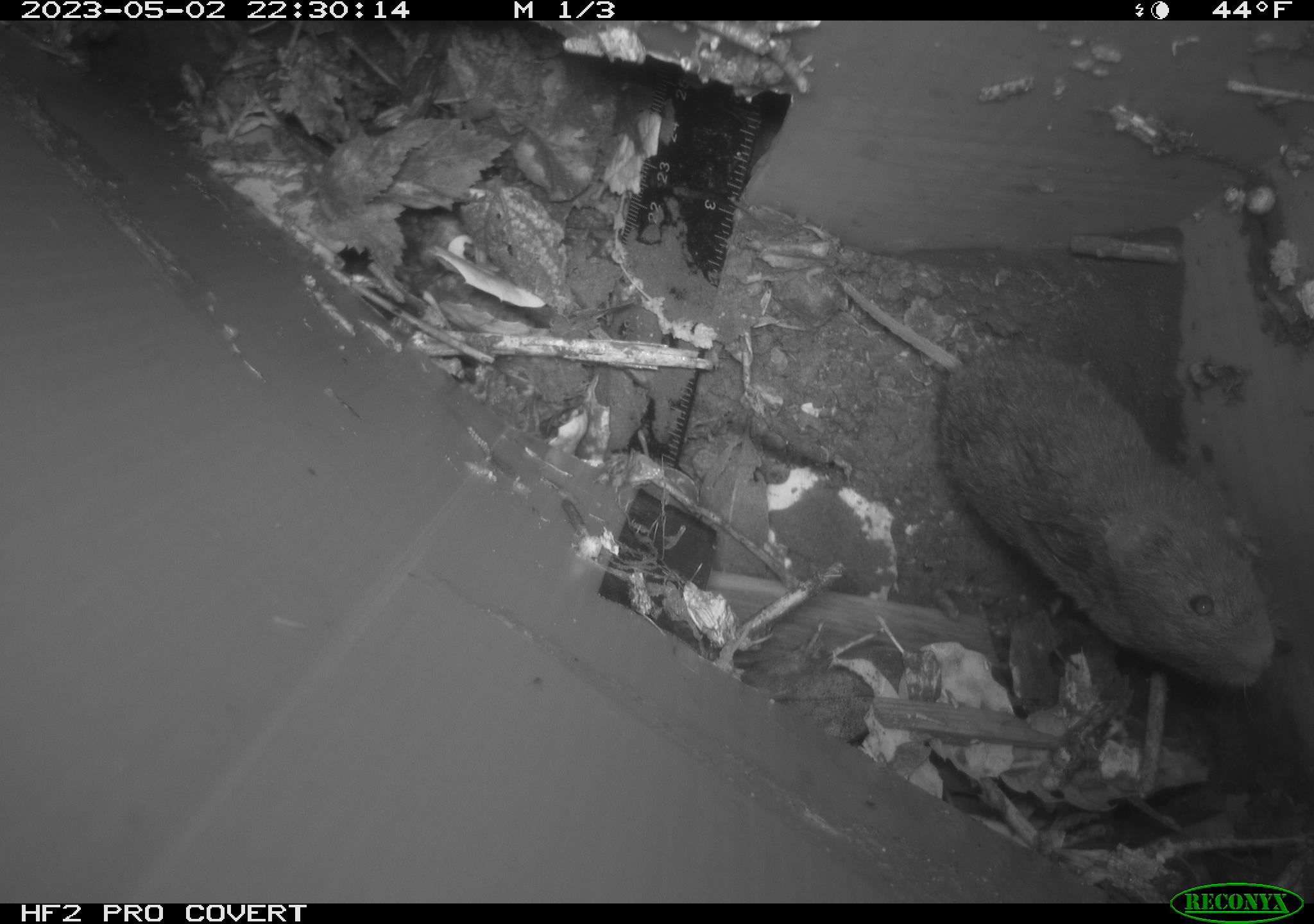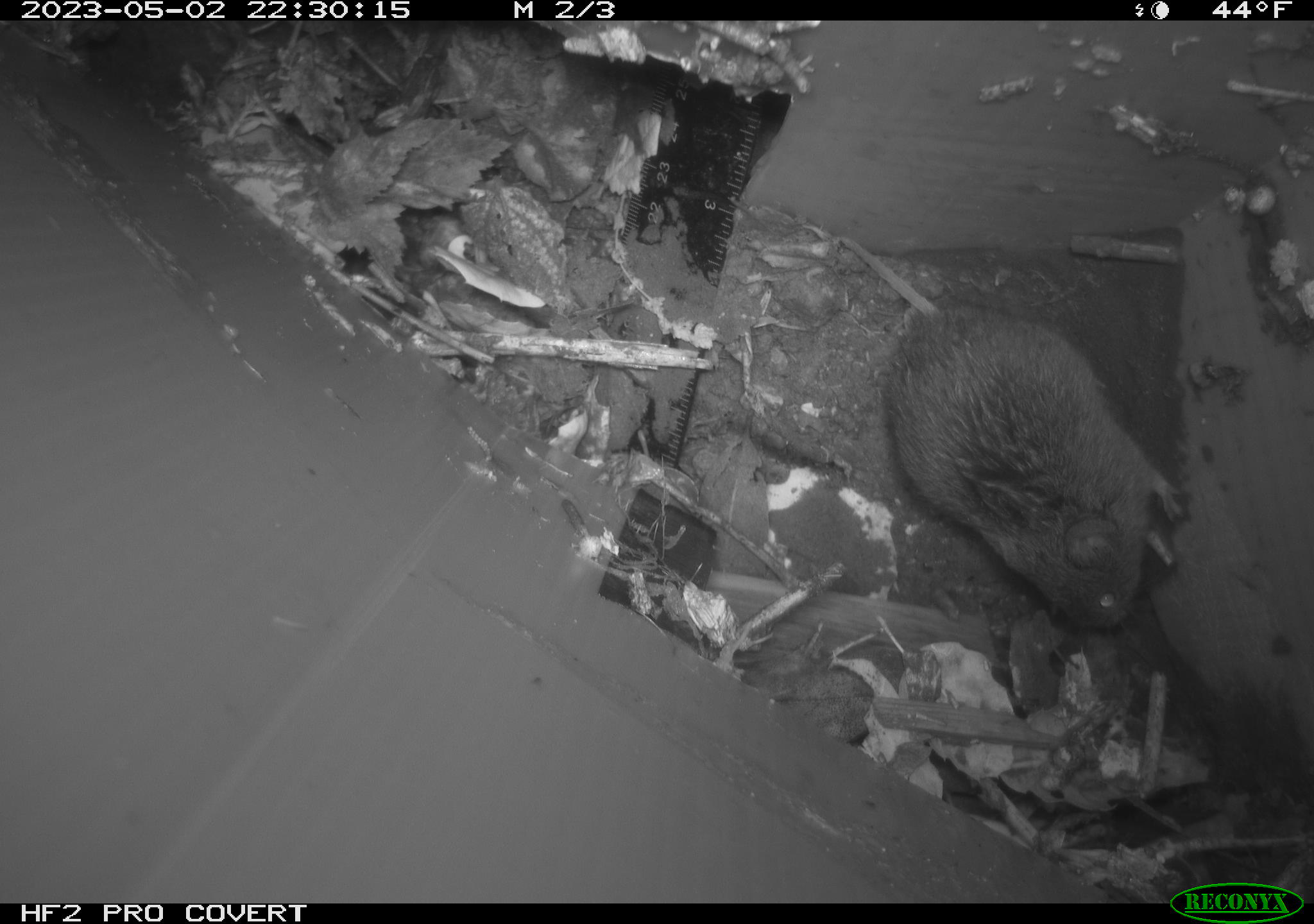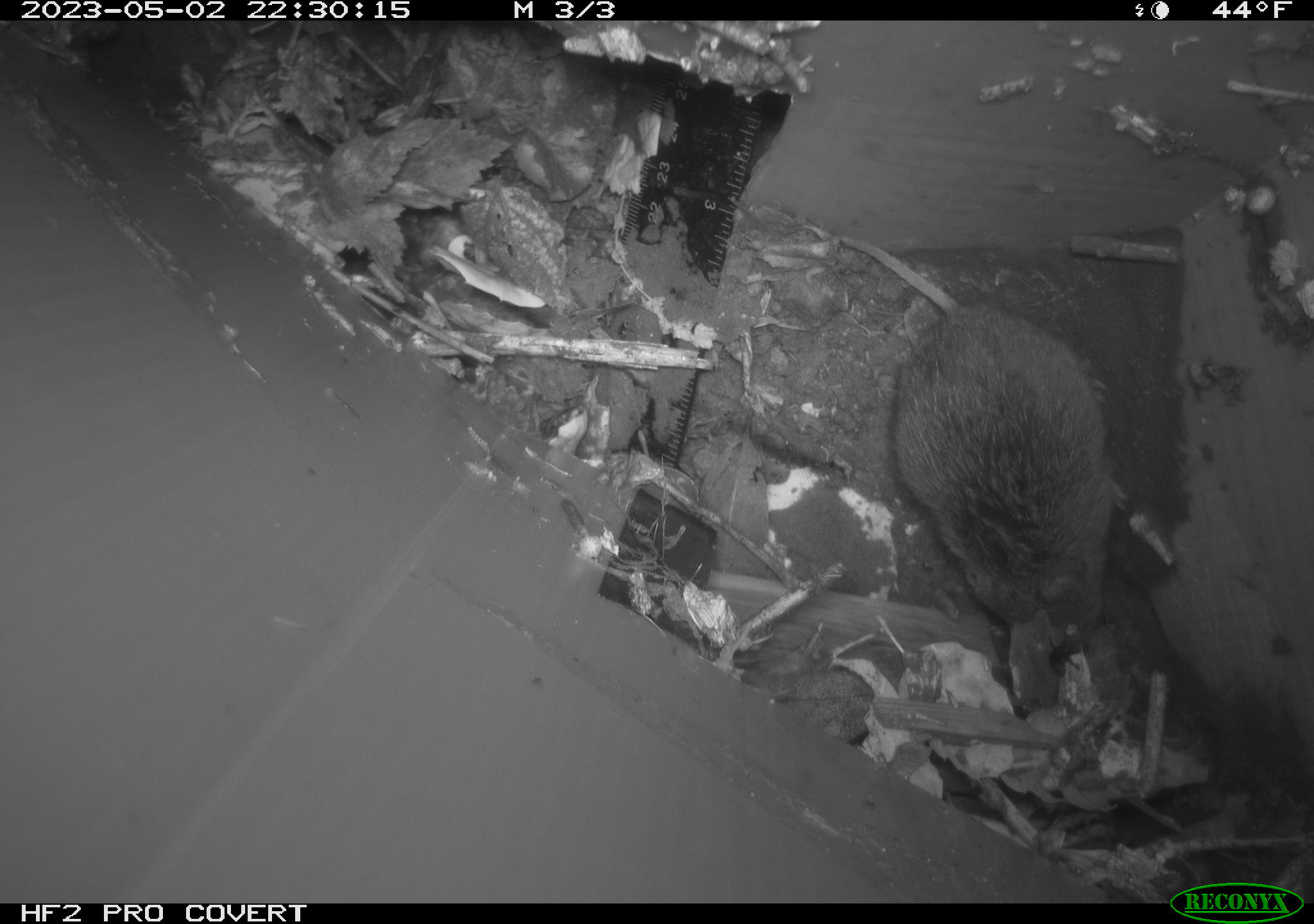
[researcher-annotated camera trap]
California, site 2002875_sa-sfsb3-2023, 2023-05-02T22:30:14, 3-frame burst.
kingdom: Animalia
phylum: Chordata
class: Mammalia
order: Rodentia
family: Cricetidae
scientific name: Arvicolinae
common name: voles, lemmings, and muskrats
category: arvicolinae subfamily